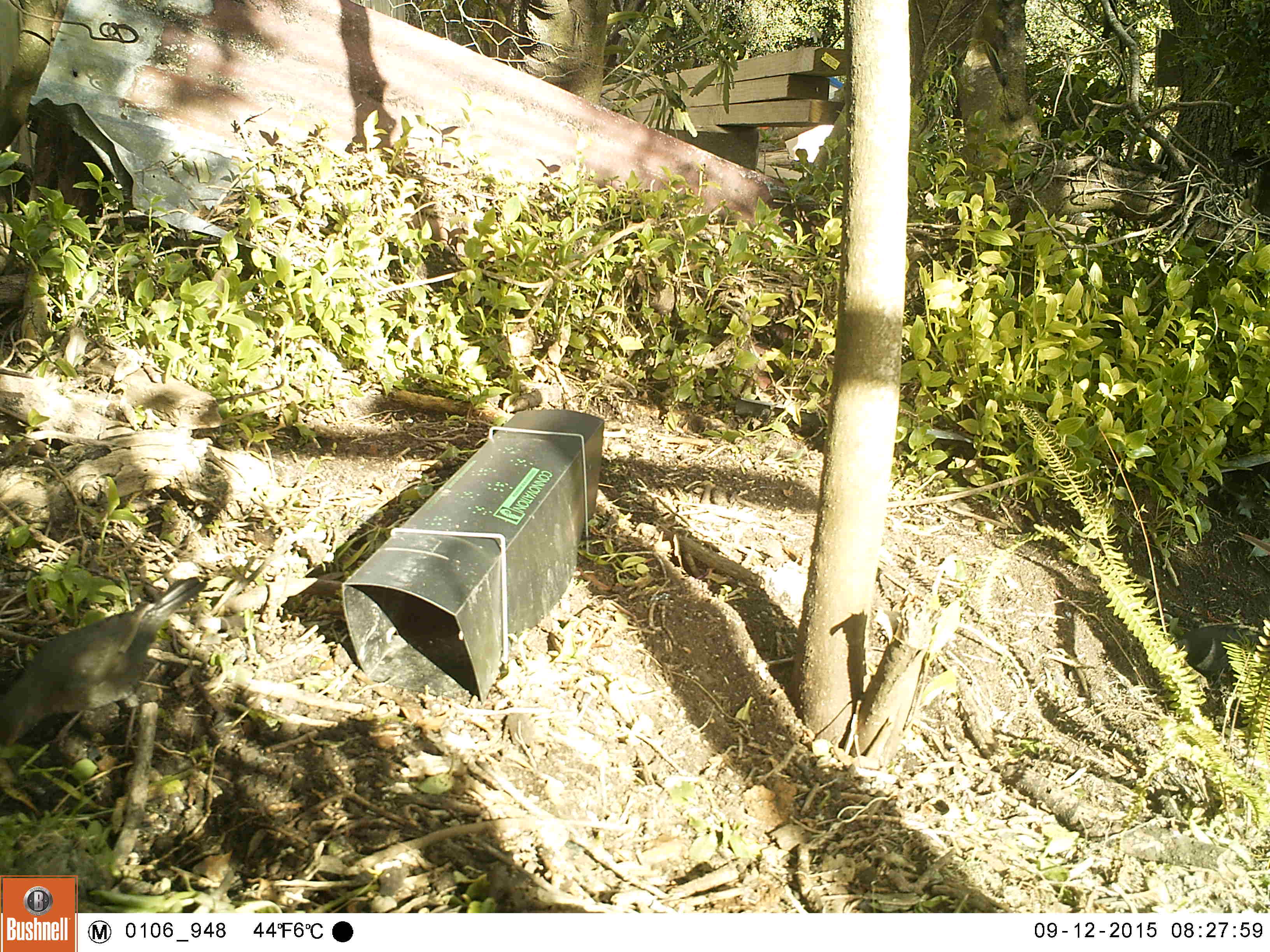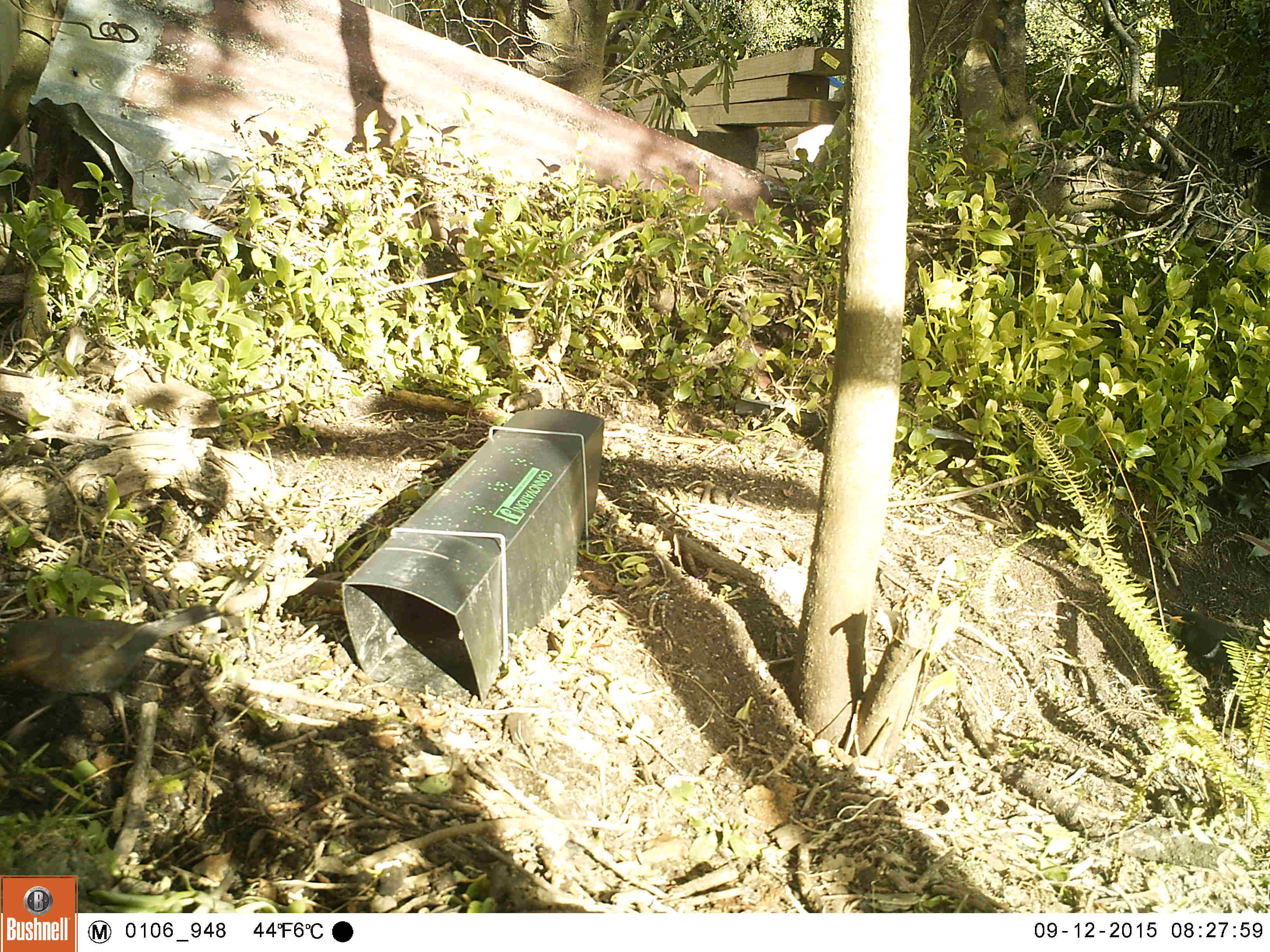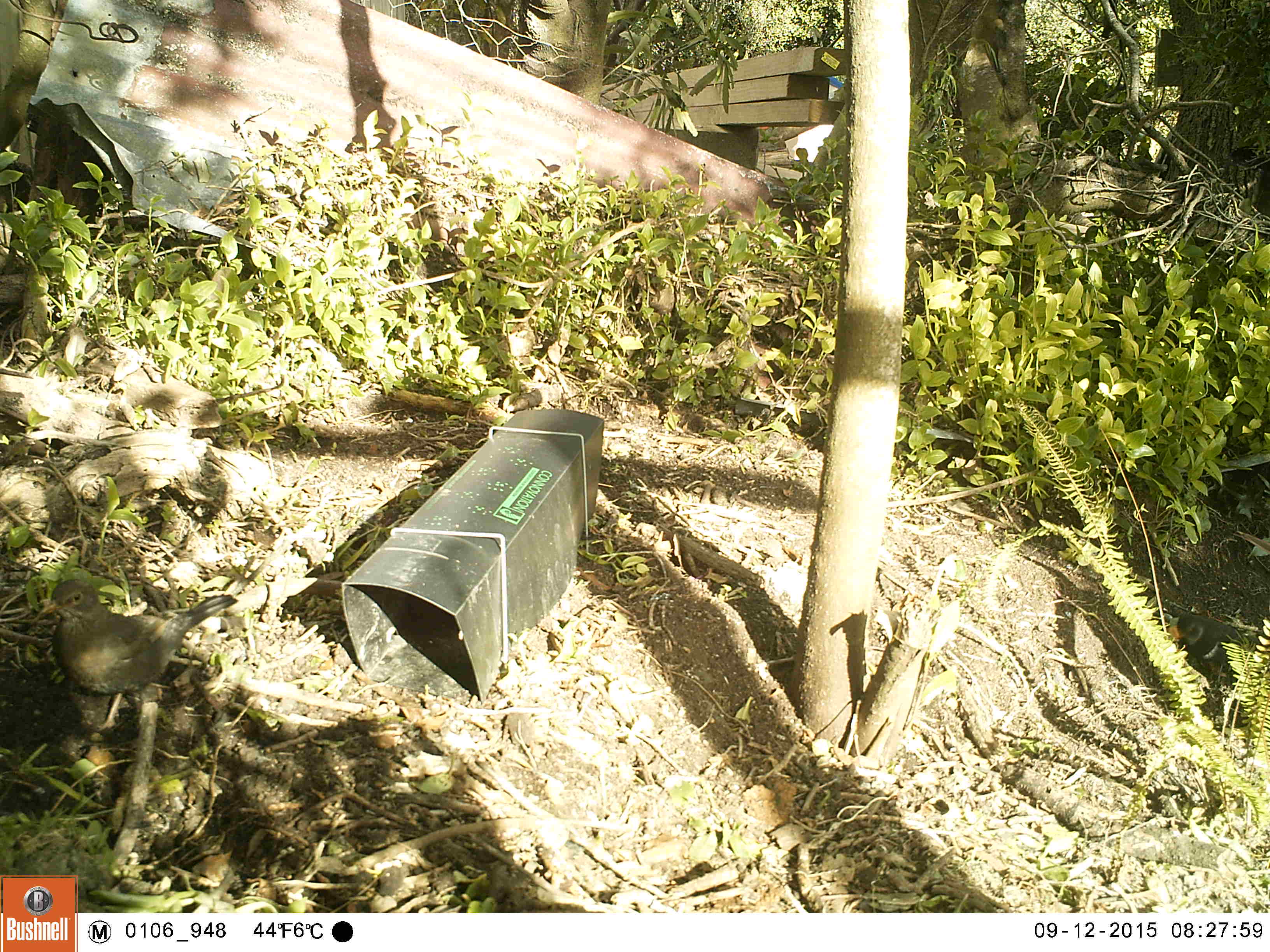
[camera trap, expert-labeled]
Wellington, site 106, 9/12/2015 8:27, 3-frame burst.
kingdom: Animalia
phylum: Chordata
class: Aves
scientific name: Aves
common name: bird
Bird (Aves).